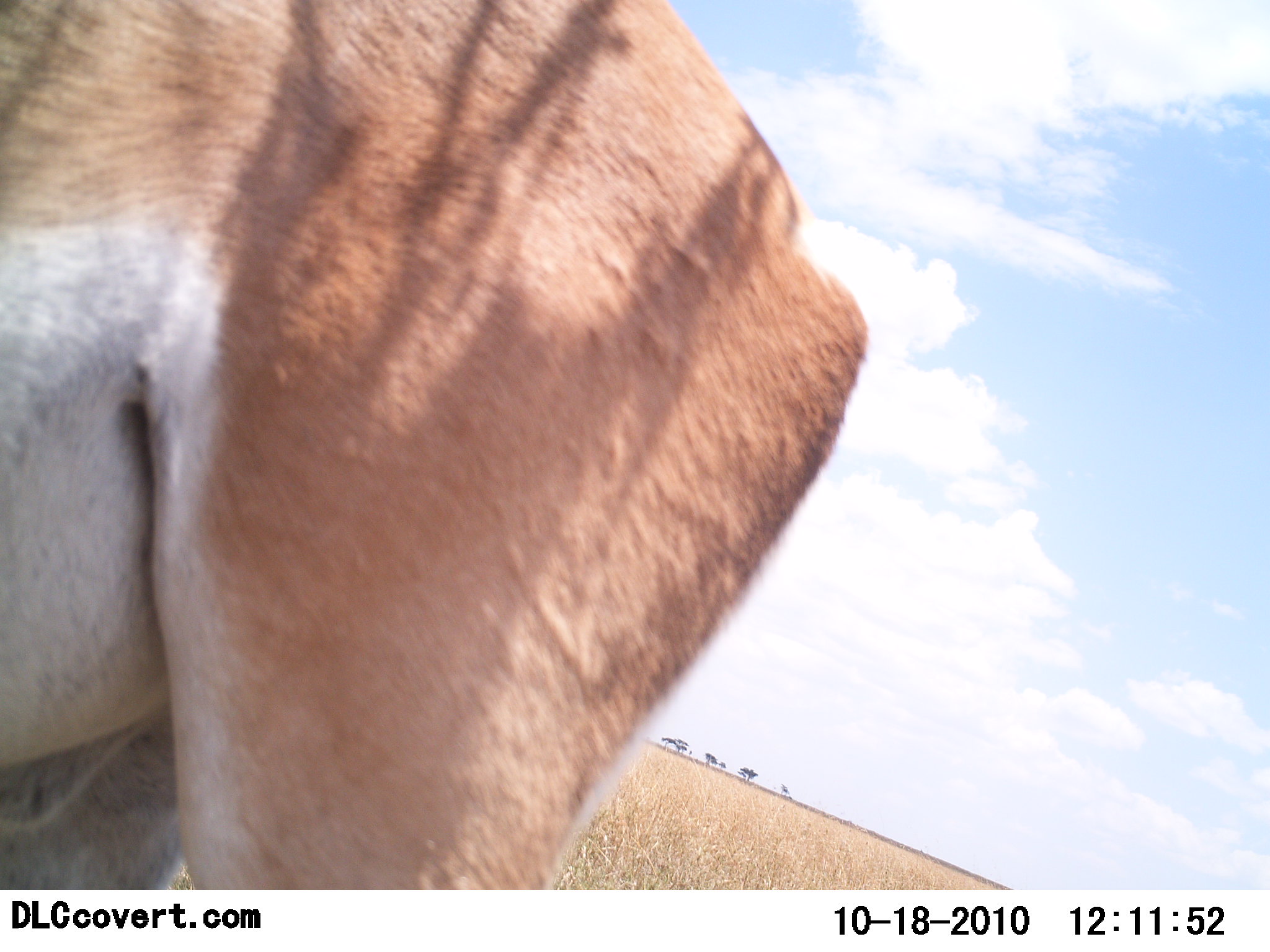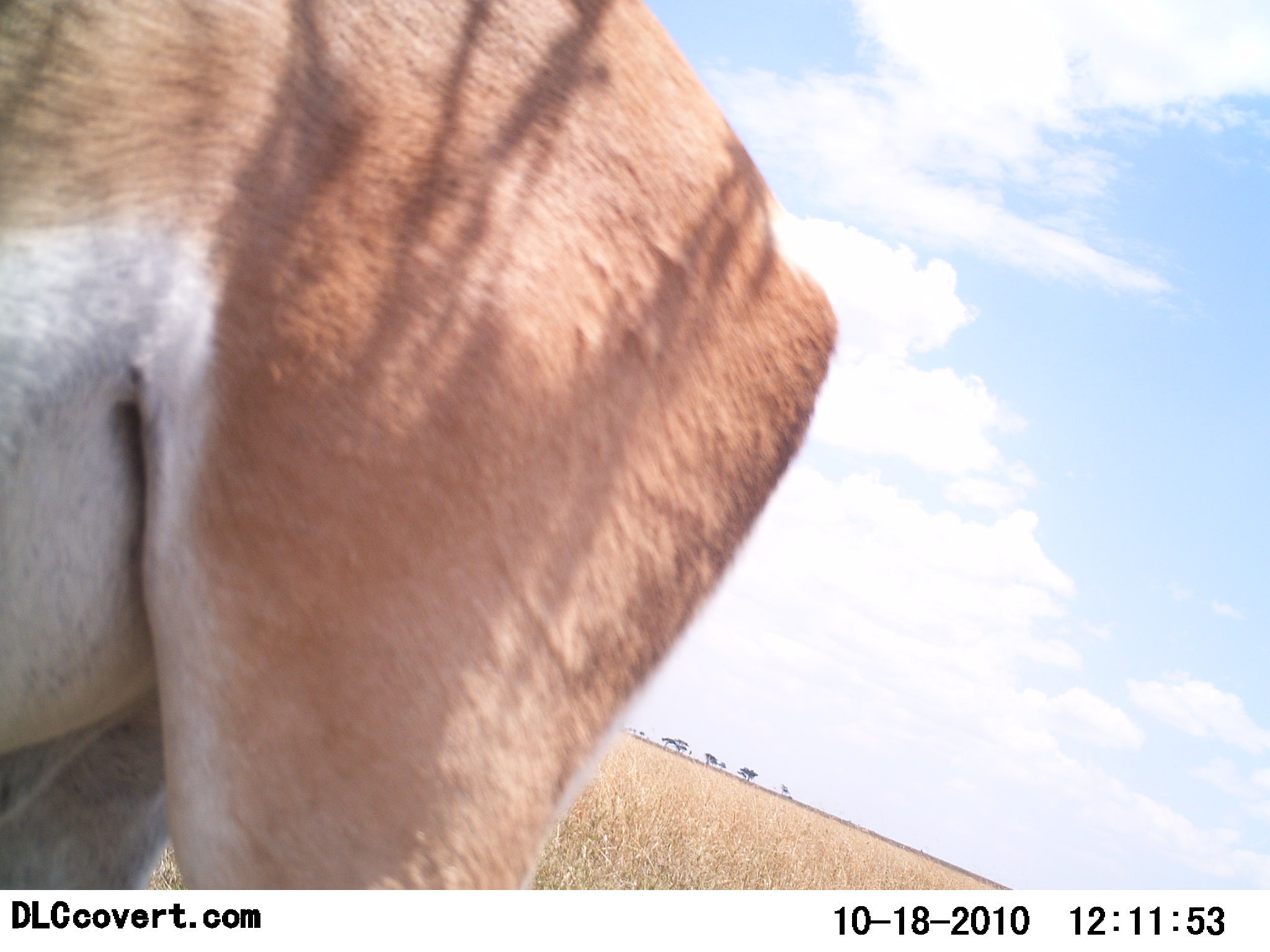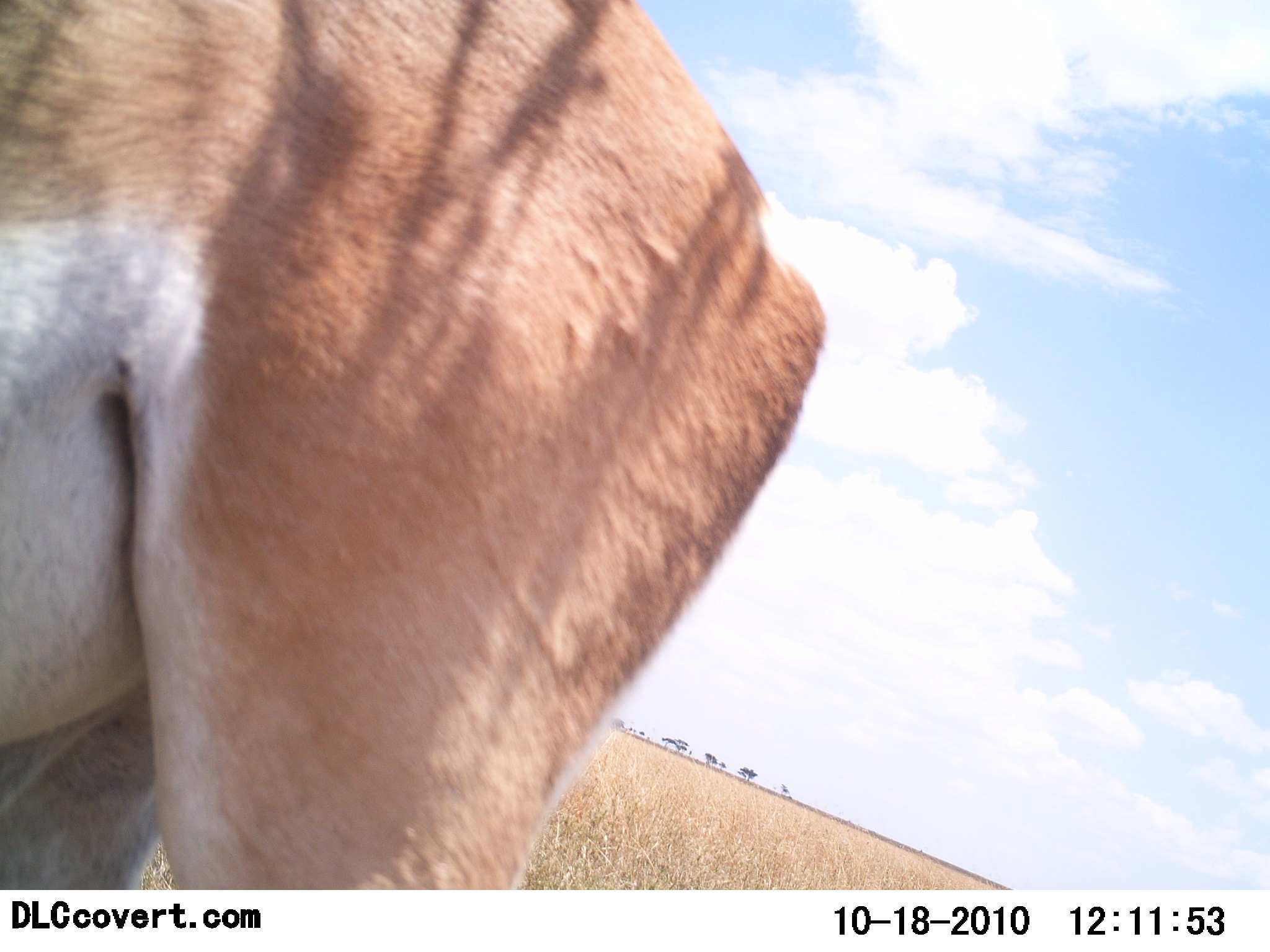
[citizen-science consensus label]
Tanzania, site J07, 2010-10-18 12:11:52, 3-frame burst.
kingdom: Animalia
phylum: Chordata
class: Mammalia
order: Artiodactyla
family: Bovidae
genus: Nanger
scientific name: Nanger granti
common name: grant's gazelle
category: gazellegrants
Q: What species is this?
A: Gazellegrants (grant's gazelle) (Nanger granti).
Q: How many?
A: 1.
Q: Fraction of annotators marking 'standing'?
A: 85%.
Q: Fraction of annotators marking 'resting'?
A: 8%.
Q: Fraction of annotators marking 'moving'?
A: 0%.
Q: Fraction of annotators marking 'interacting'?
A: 0%.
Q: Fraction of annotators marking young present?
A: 0%.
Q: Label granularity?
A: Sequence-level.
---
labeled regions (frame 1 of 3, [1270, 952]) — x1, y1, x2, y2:
animal: 0, 0, 871, 890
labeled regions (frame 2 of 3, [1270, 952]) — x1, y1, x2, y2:
animal: 1, 0, 841, 889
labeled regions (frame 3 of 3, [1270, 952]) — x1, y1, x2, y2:
animal: 1, 0, 830, 889